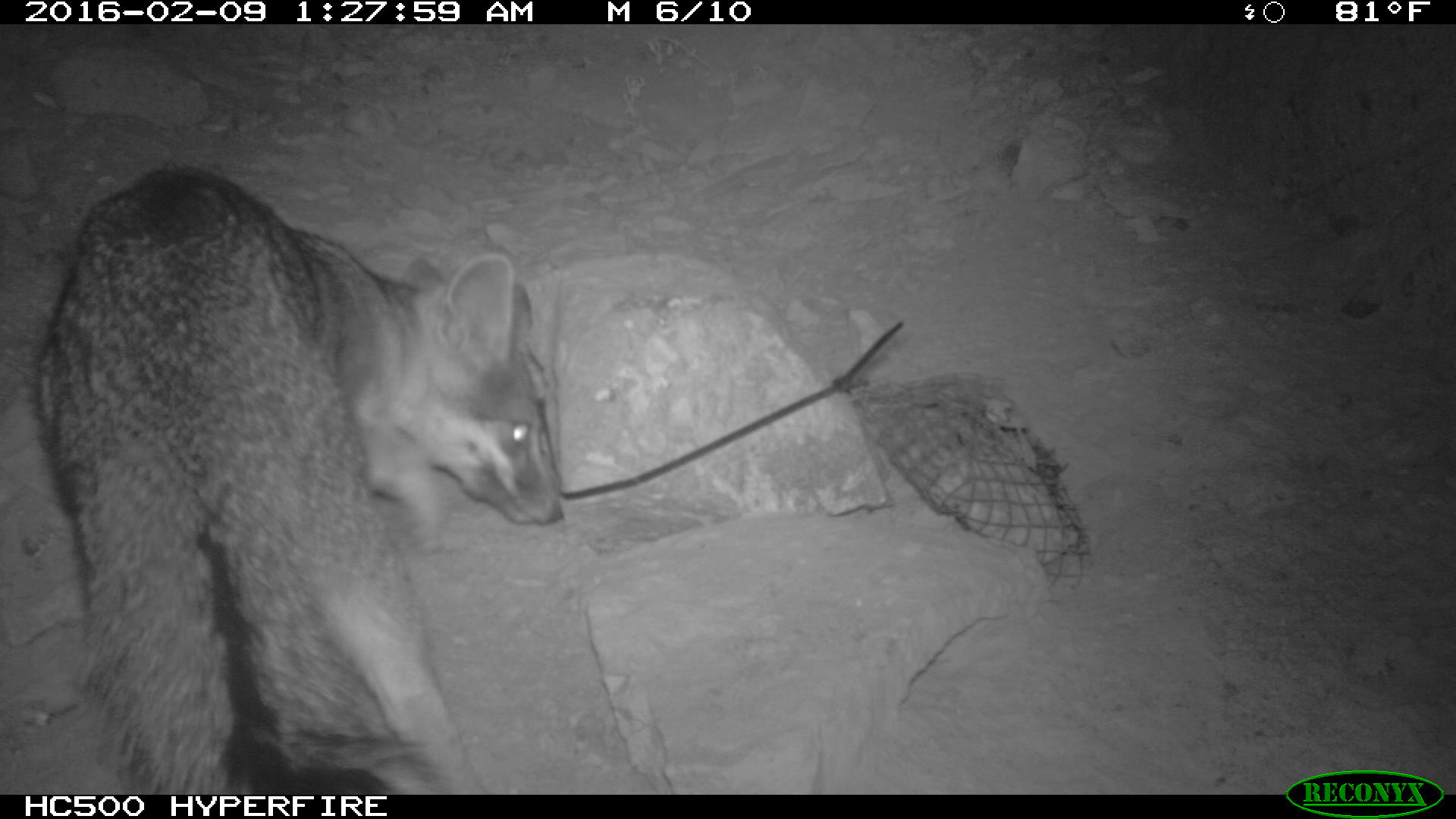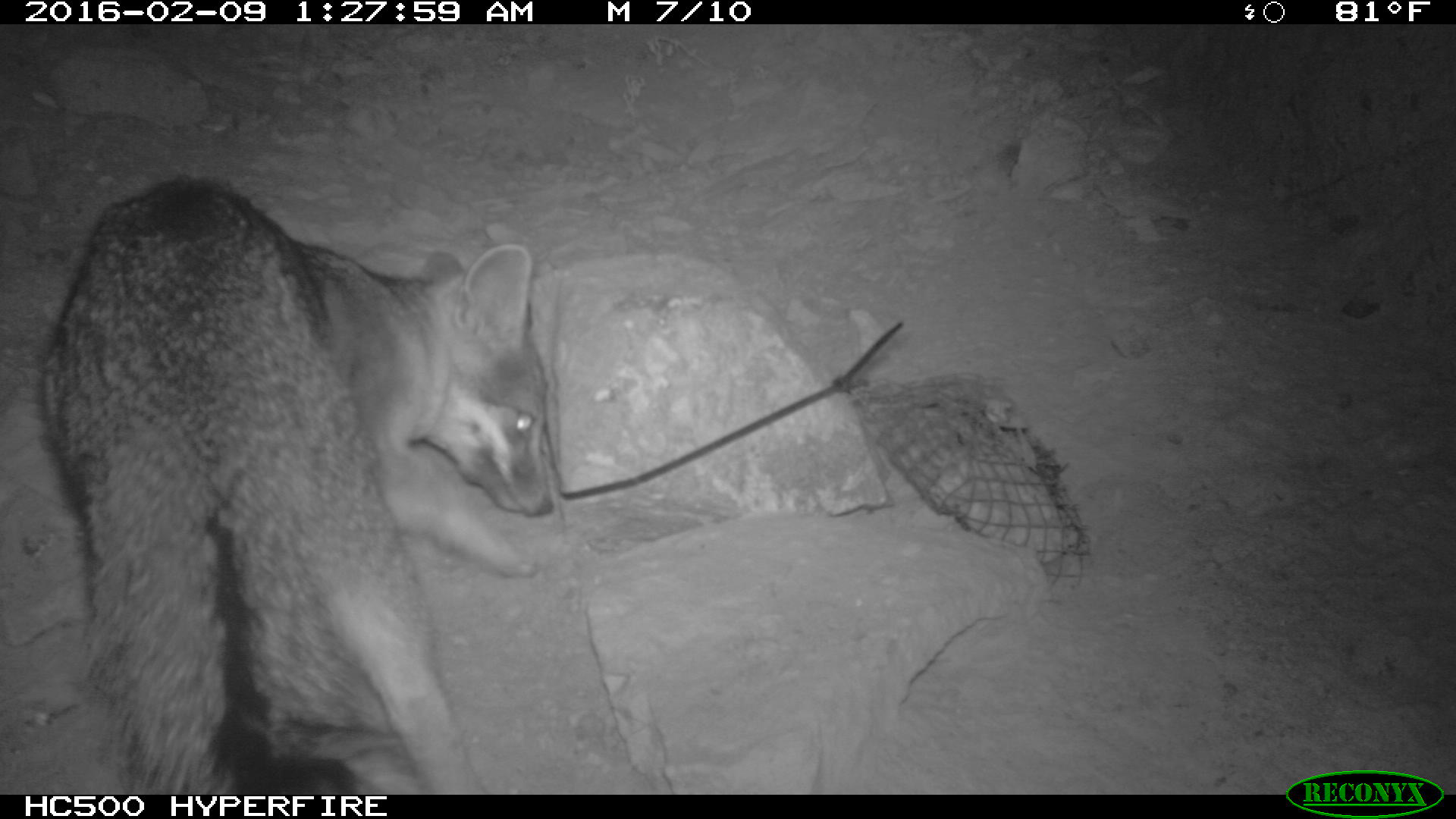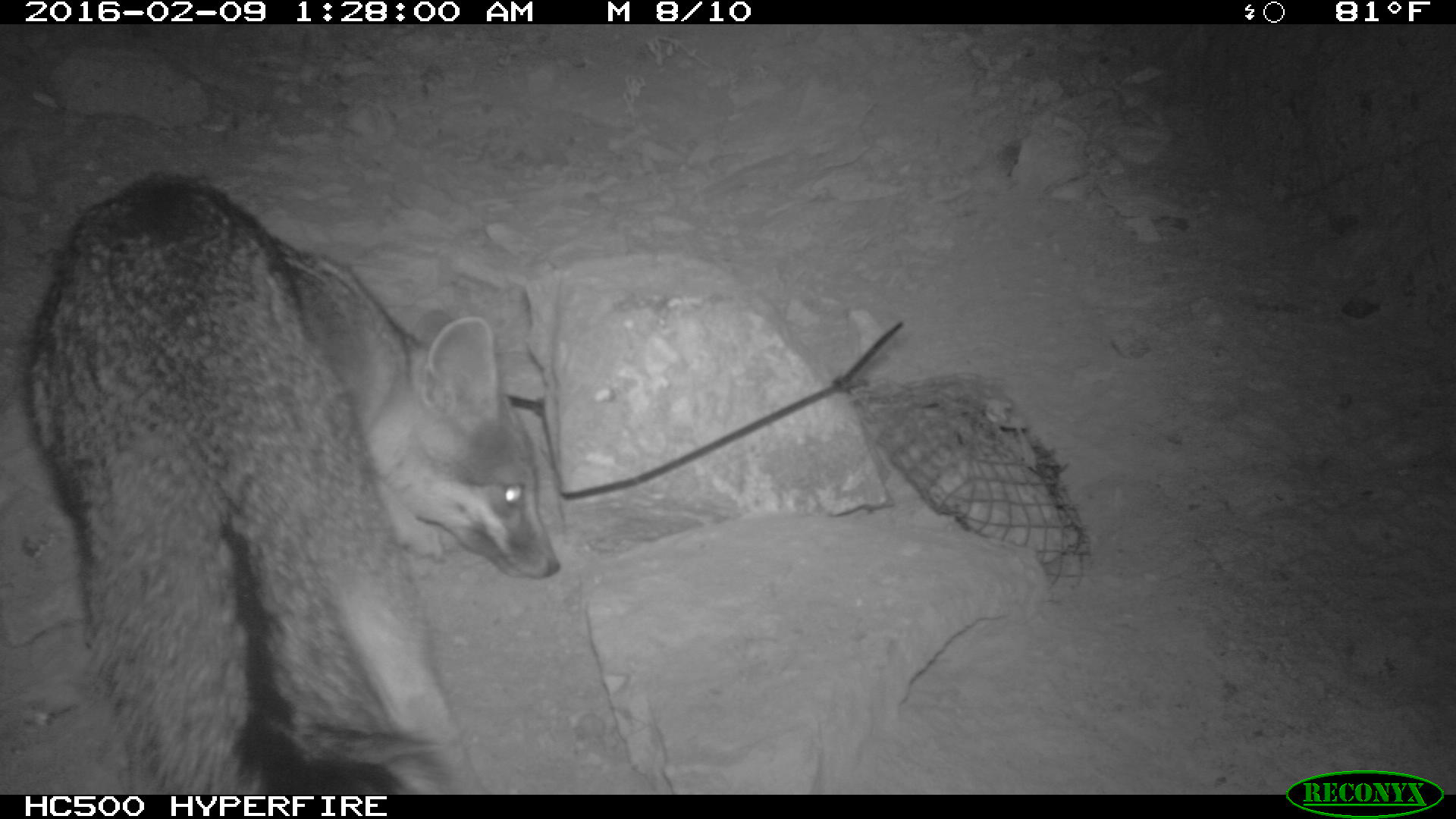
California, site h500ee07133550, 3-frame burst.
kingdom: Animalia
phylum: Chordata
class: Mammalia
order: Carnivora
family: Canidae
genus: Urocyon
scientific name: Urocyon littoralis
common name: island fox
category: fox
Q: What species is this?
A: Fox (island fox) (Urocyon littoralis).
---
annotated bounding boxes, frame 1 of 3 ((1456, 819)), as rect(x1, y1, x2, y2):
fox: rect(29, 164, 566, 794)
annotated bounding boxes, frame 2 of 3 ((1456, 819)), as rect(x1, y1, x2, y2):
fox: rect(36, 174, 555, 795)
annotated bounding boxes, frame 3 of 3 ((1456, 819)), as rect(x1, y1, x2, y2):
fox: rect(23, 174, 560, 794)